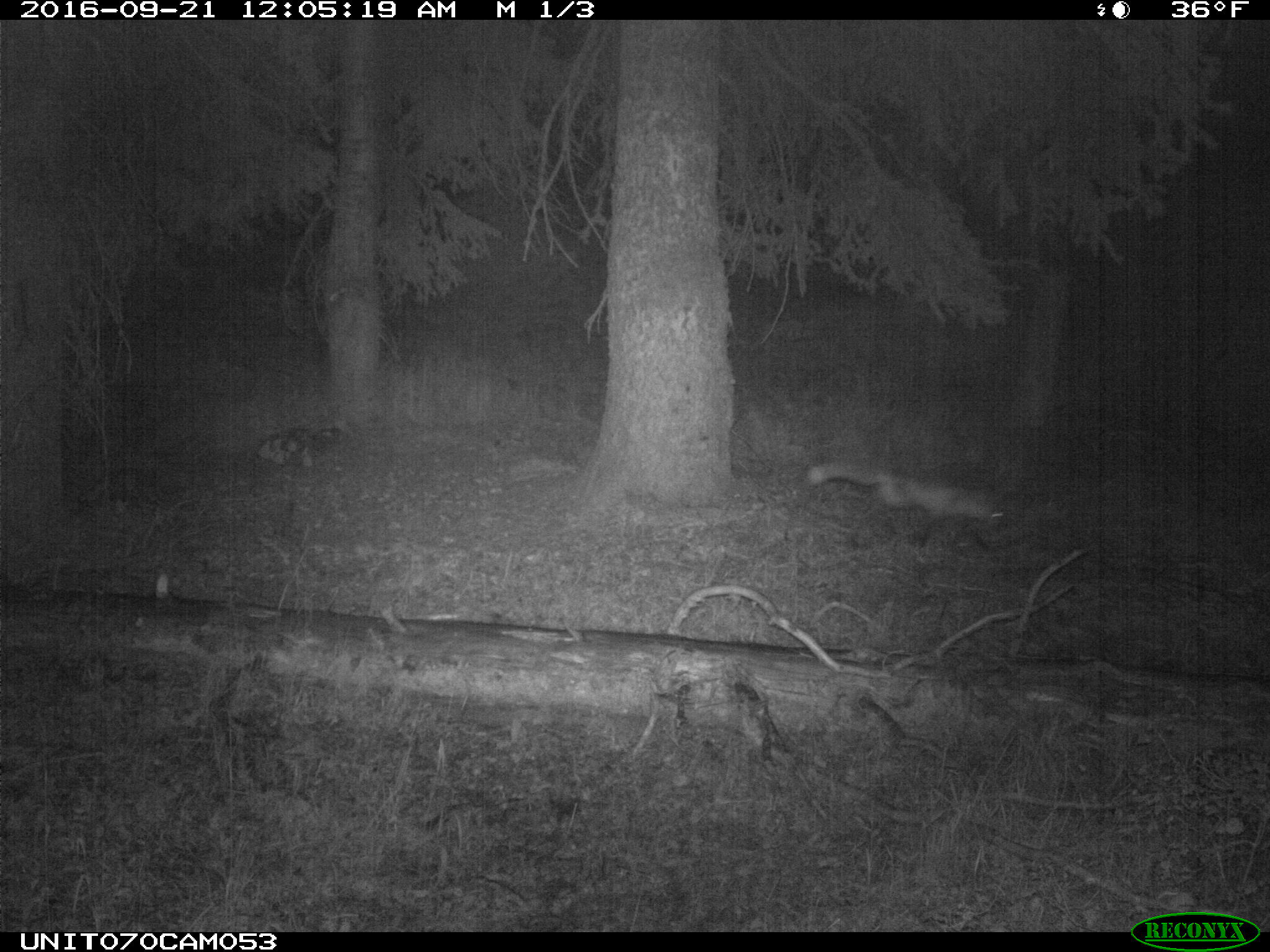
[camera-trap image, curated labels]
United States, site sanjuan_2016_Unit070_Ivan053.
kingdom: Animalia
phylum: Chordata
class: Mammalia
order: Carnivora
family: Canidae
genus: Vulpes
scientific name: Vulpes vulpes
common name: red fox